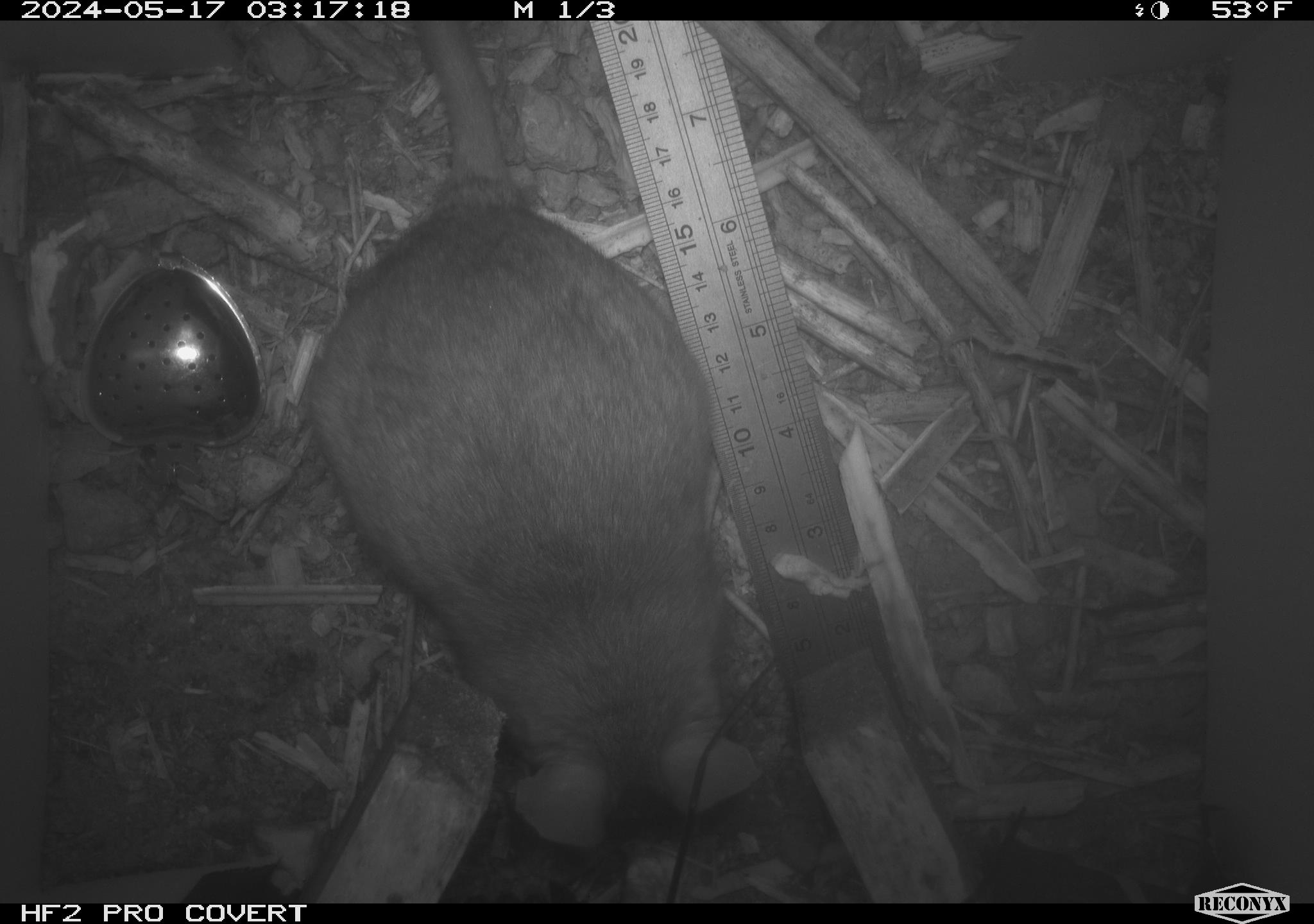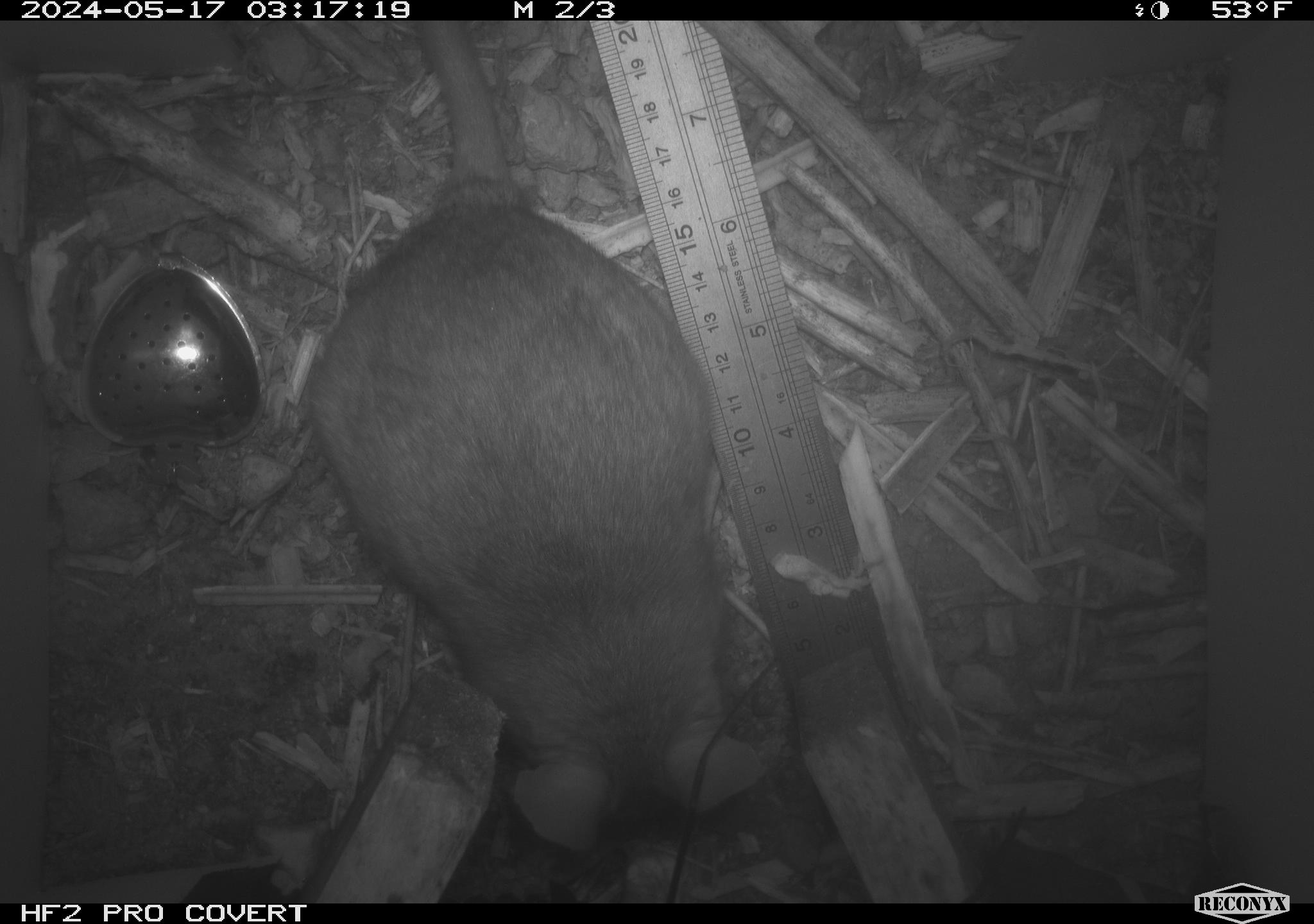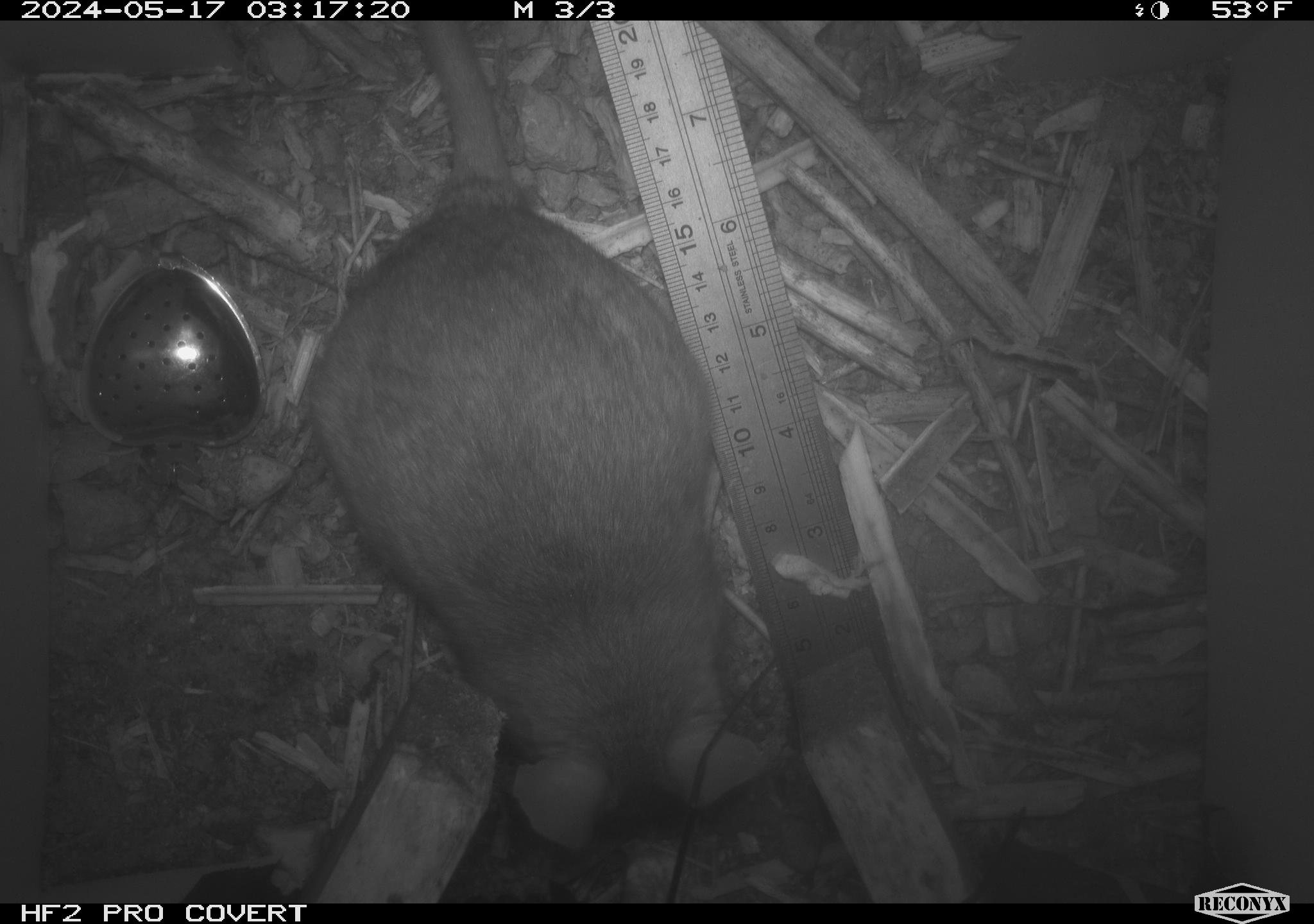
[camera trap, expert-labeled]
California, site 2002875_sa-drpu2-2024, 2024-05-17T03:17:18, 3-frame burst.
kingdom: Animalia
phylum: Chordata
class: Mammalia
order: Rodentia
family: Cricetidae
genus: Neotoma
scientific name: Neotoma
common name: pack rat or woodrat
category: neotoma species